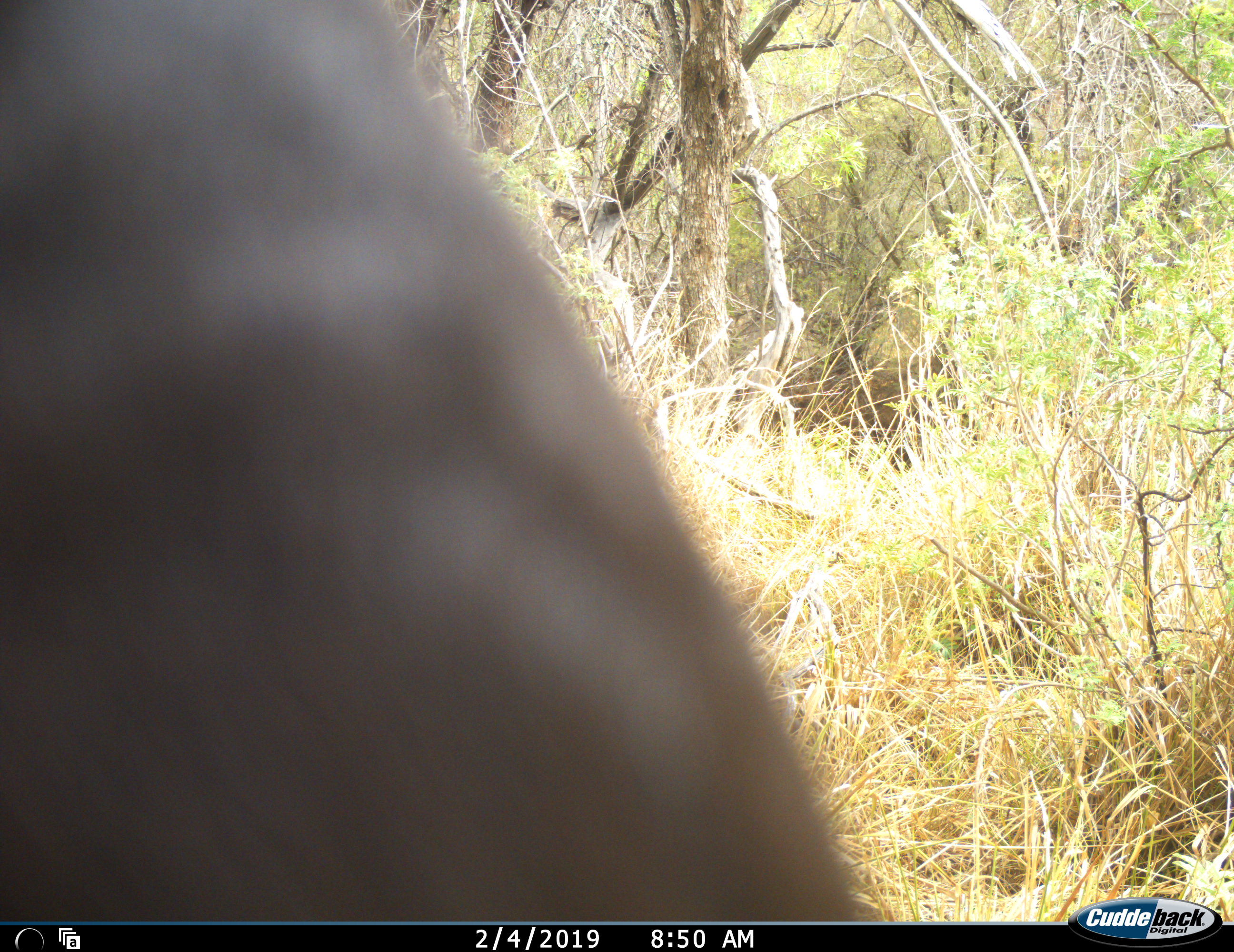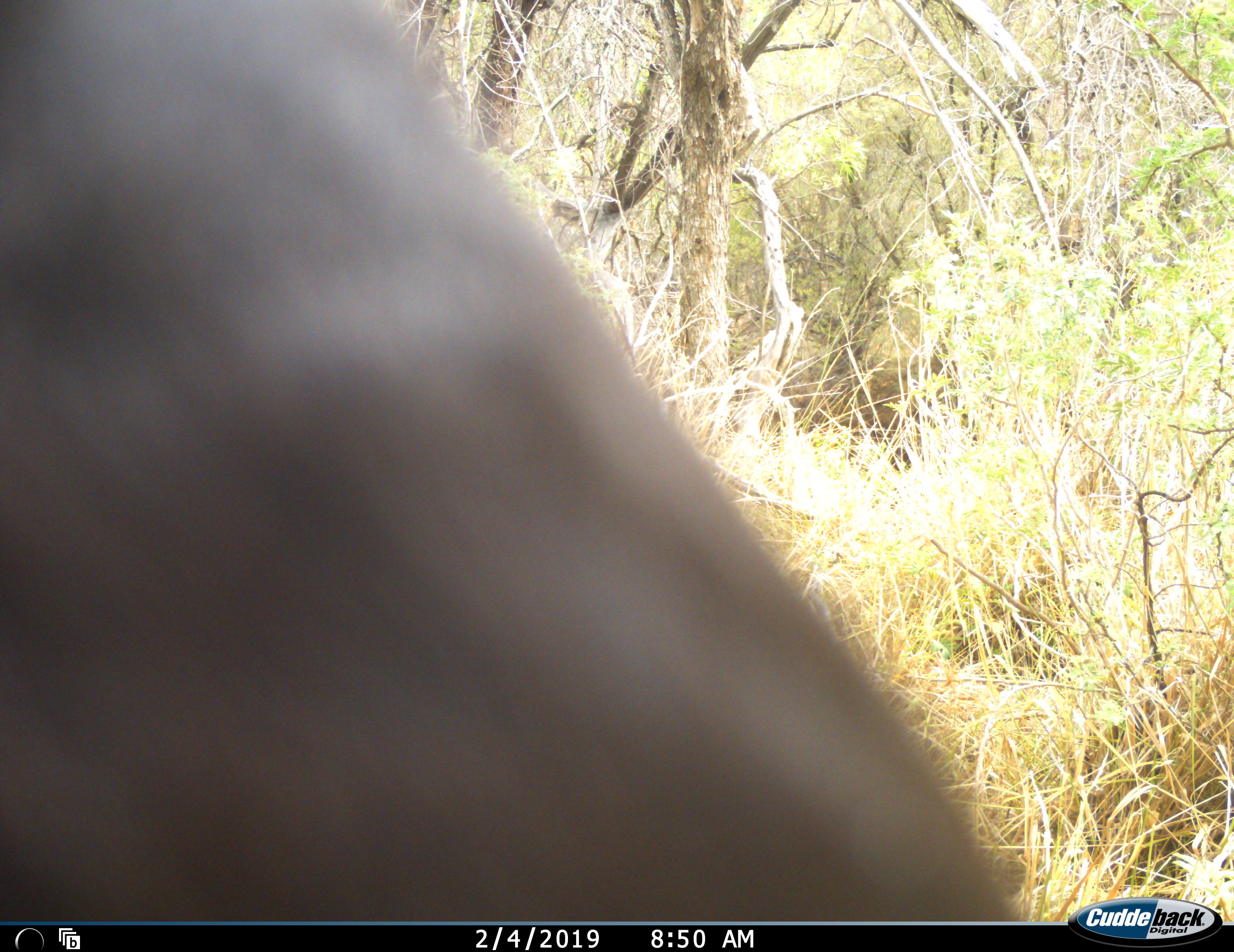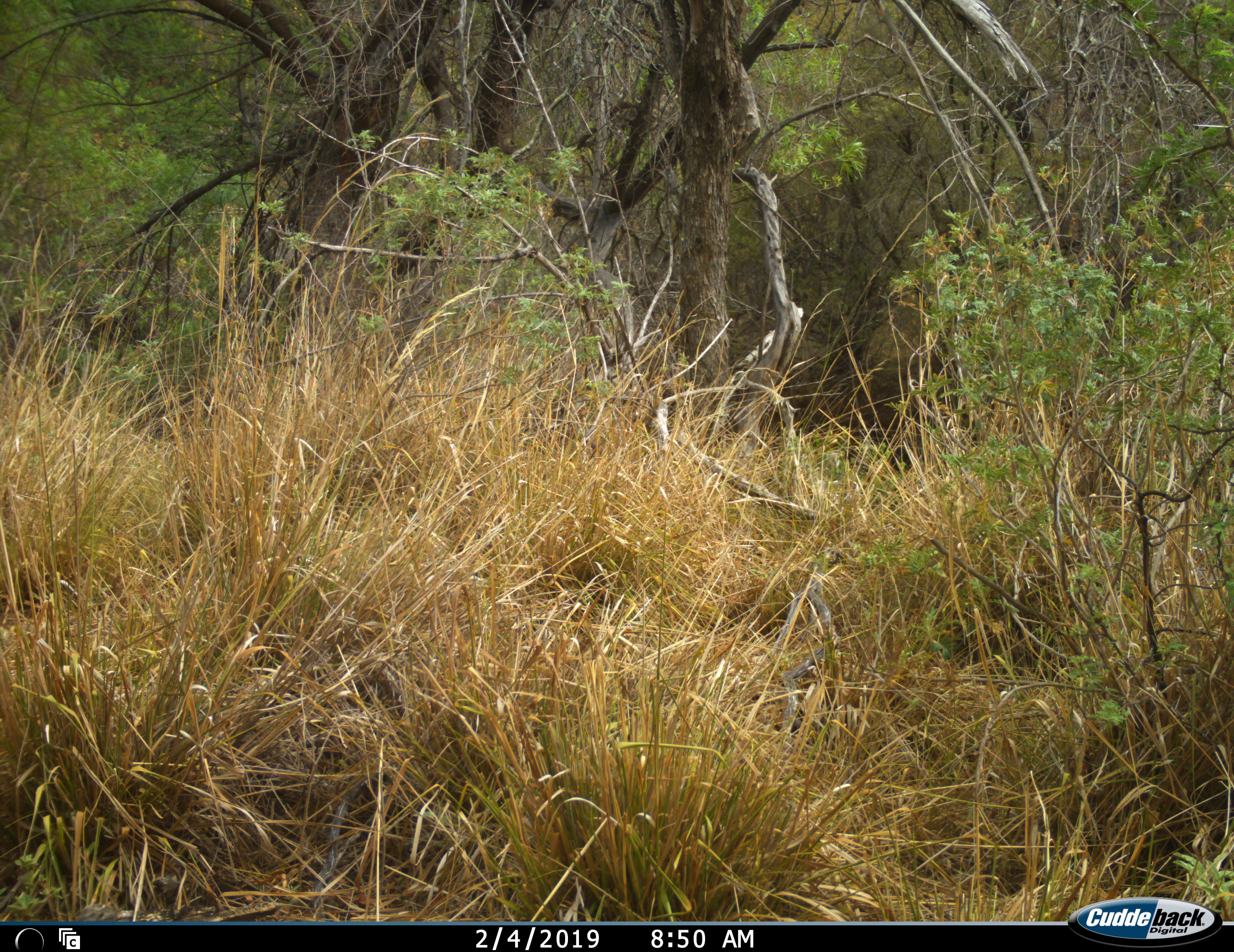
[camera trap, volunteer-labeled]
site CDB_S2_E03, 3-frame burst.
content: unidentified animal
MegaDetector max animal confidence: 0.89